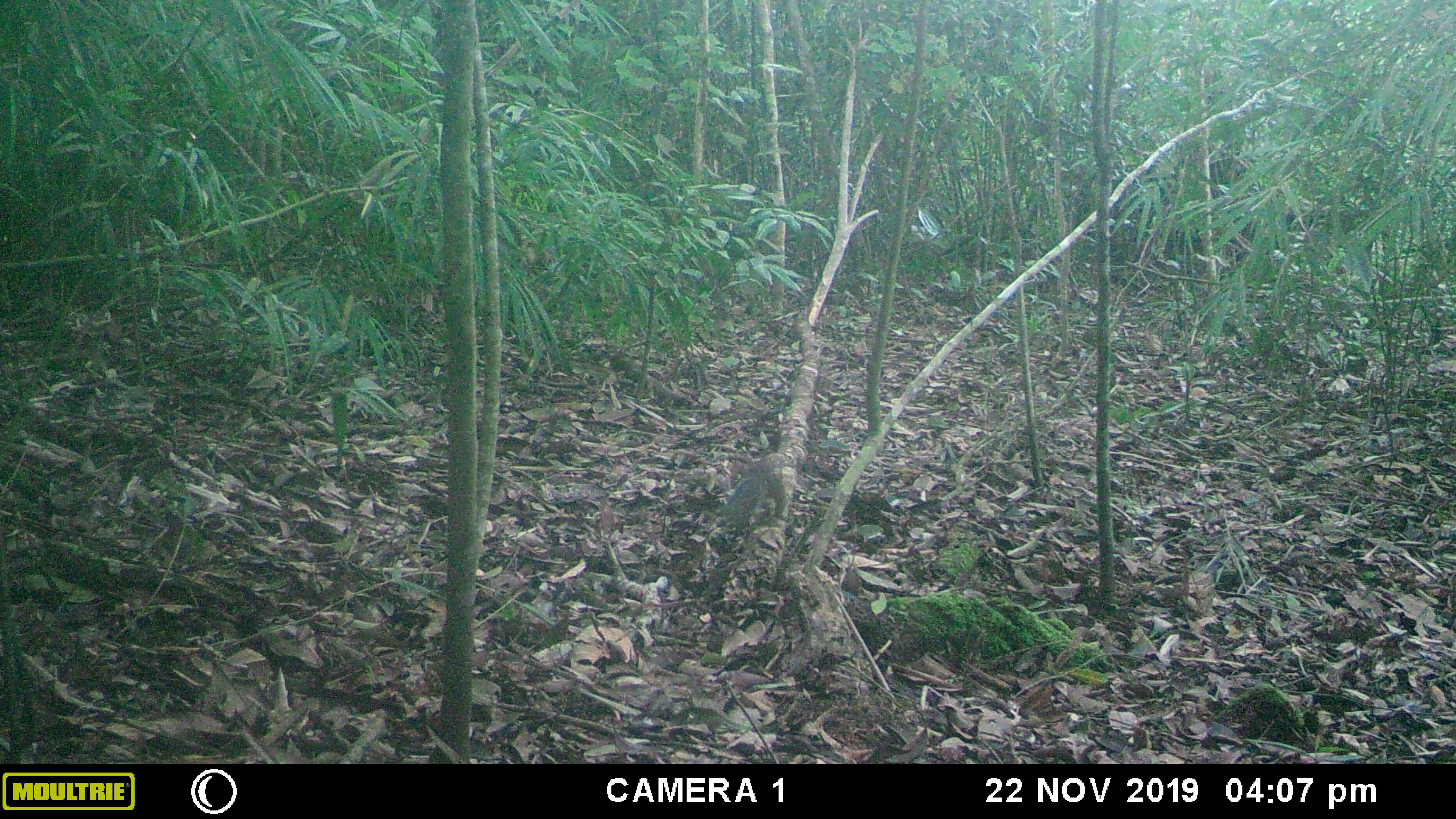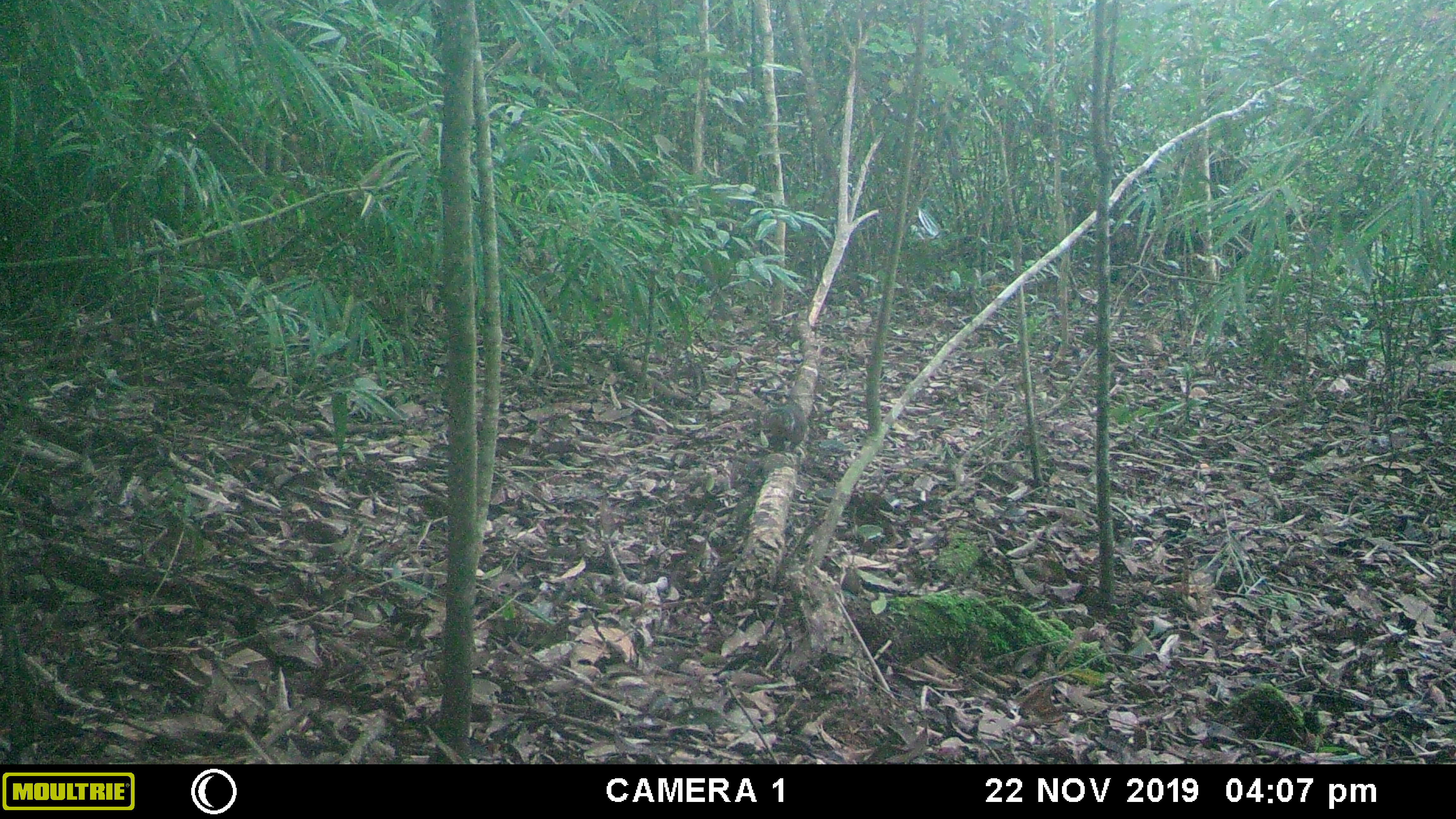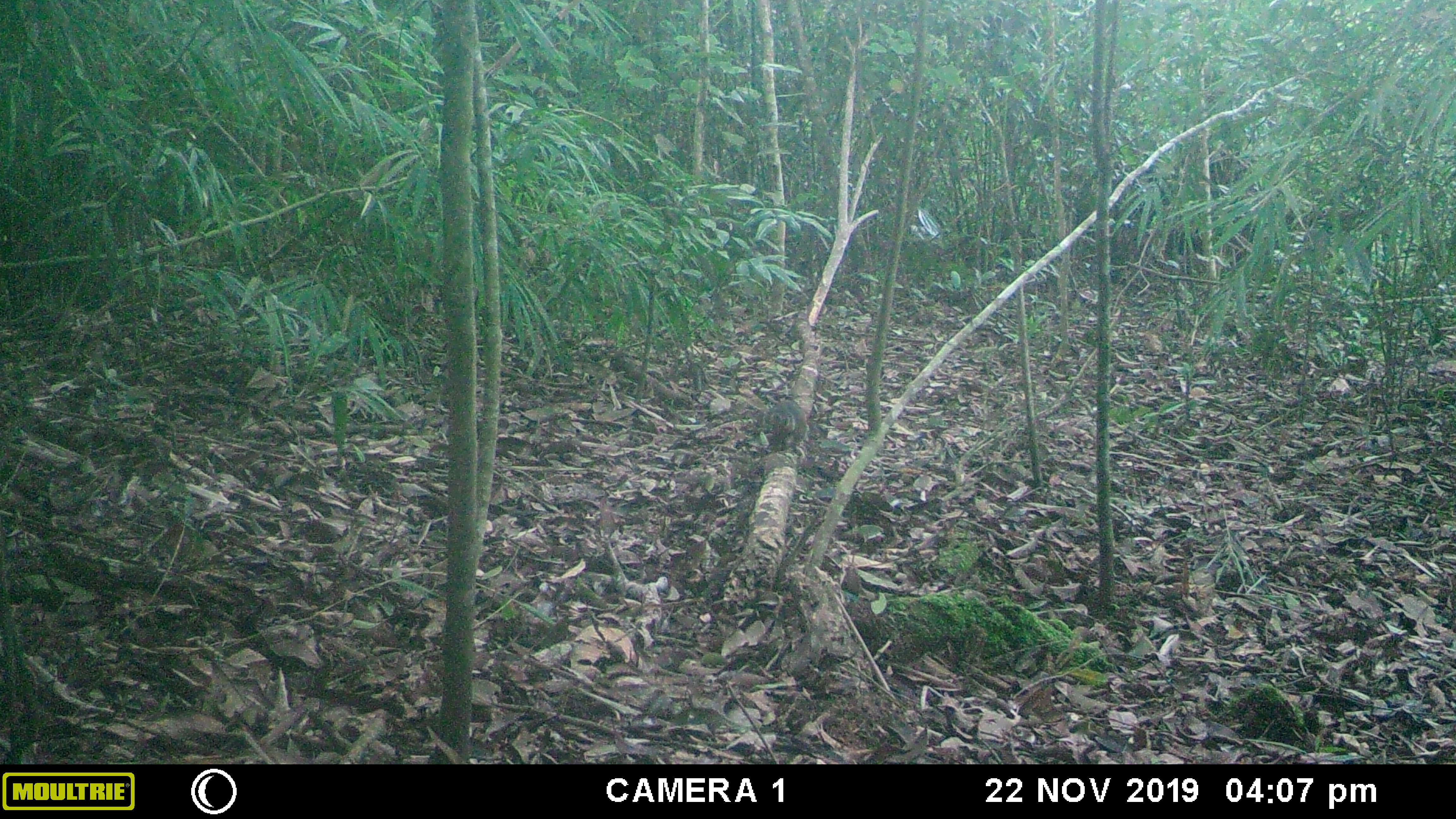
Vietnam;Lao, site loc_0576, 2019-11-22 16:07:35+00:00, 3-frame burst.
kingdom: Animalia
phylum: Chordata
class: Mammalia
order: Rodentia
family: Sciuridae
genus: Dremomys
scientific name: Dremomys rufigenis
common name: red-cheeked squirrel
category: red cheeked squirrel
Red cheeked squirrel (red-cheeked squirrel) (Dremomys rufigenis). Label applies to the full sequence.